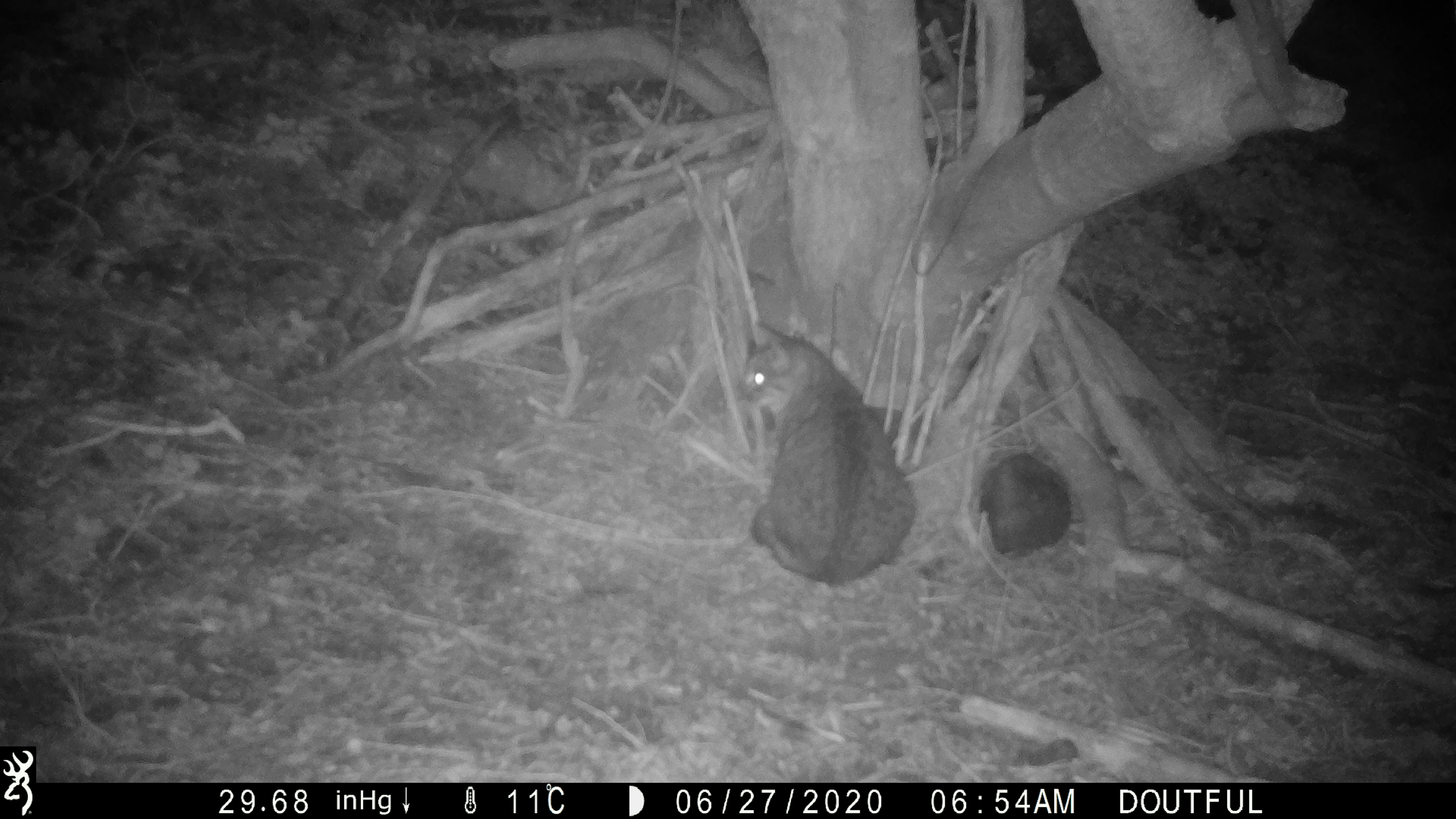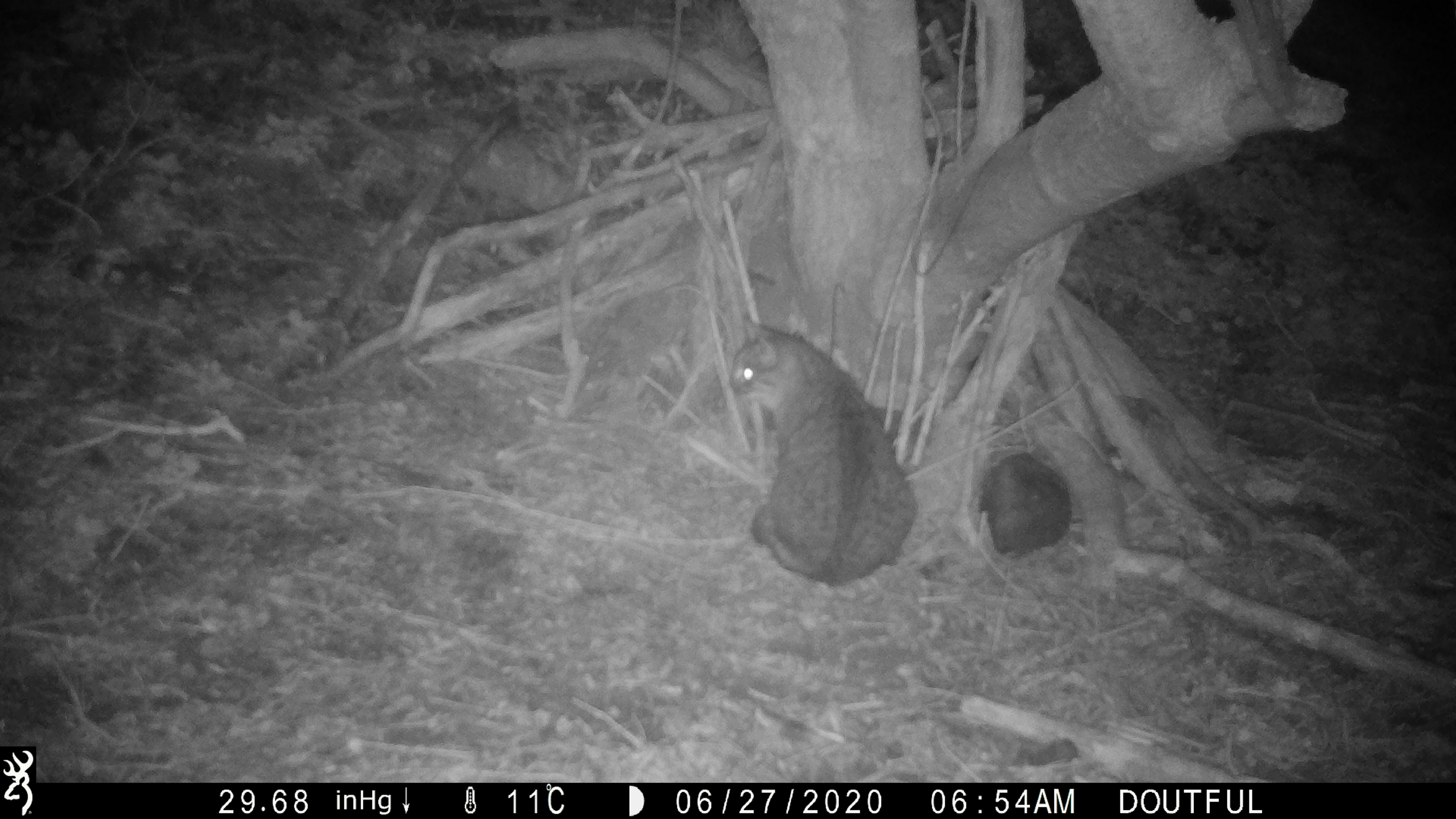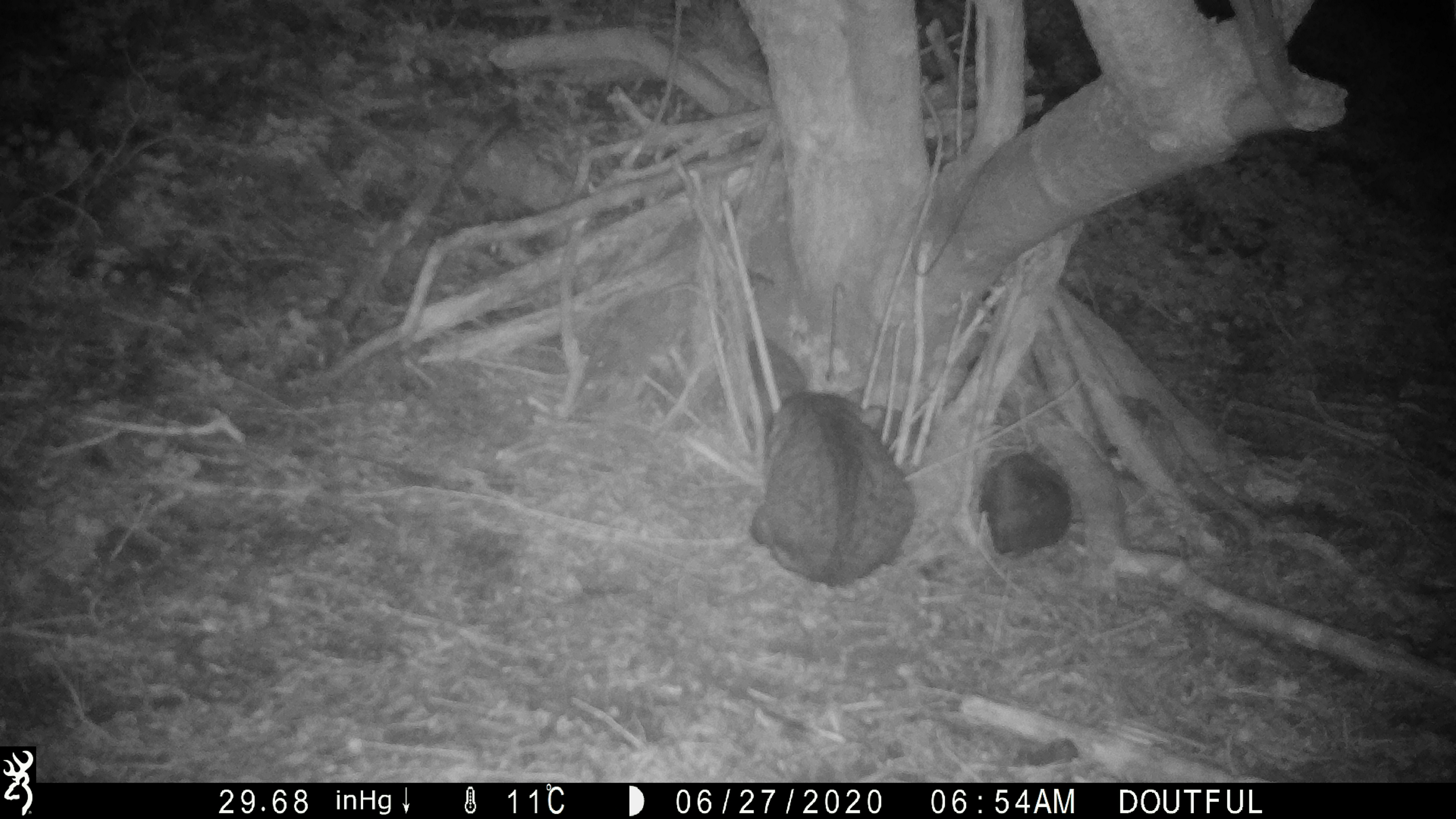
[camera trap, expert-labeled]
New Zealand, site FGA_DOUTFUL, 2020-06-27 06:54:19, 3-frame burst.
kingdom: Animalia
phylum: Chordata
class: Mammalia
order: Carnivora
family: Felidae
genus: Felis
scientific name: Felis catus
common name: domestic cat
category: cat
Cat (domestic cat) (Felis catus).